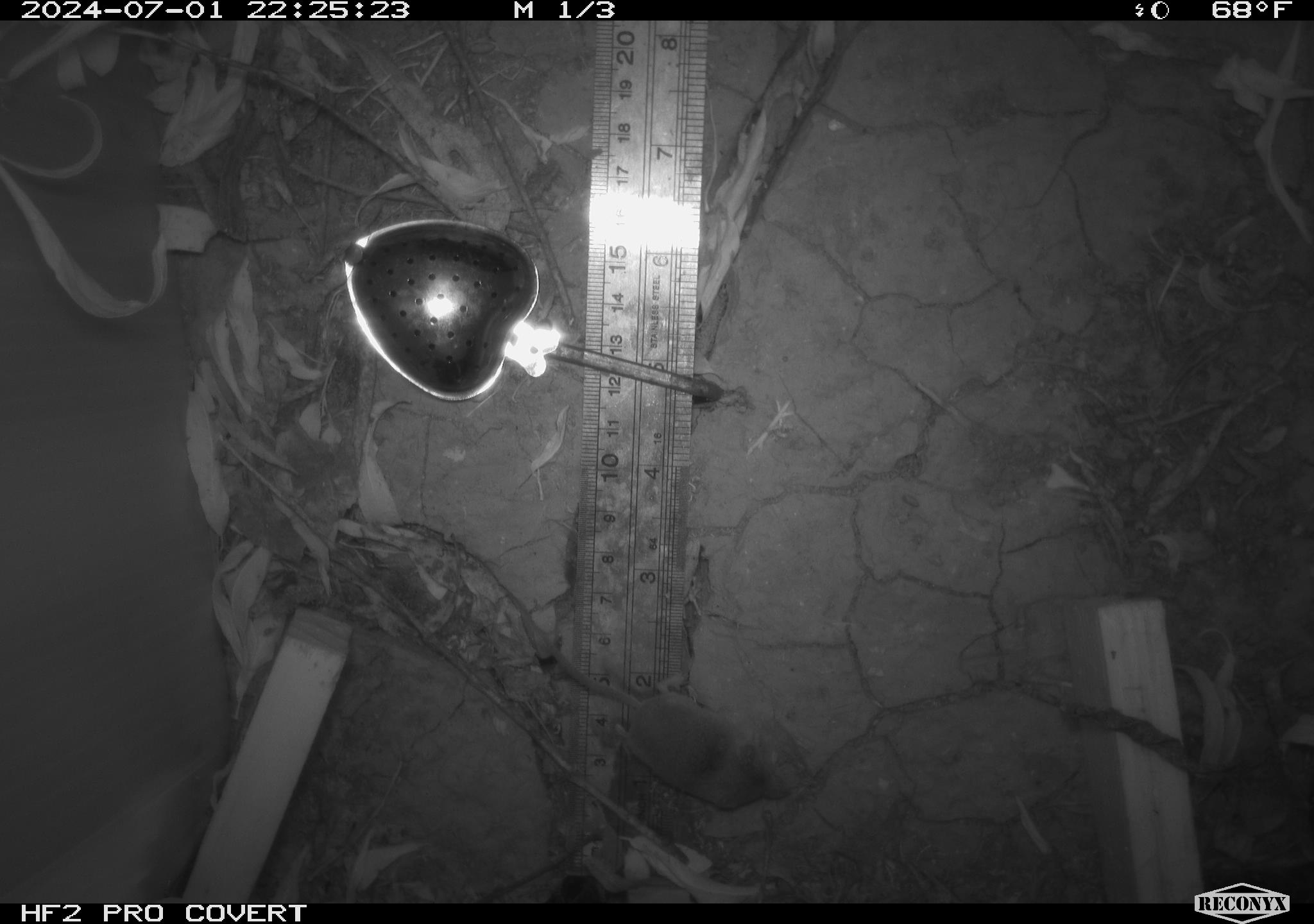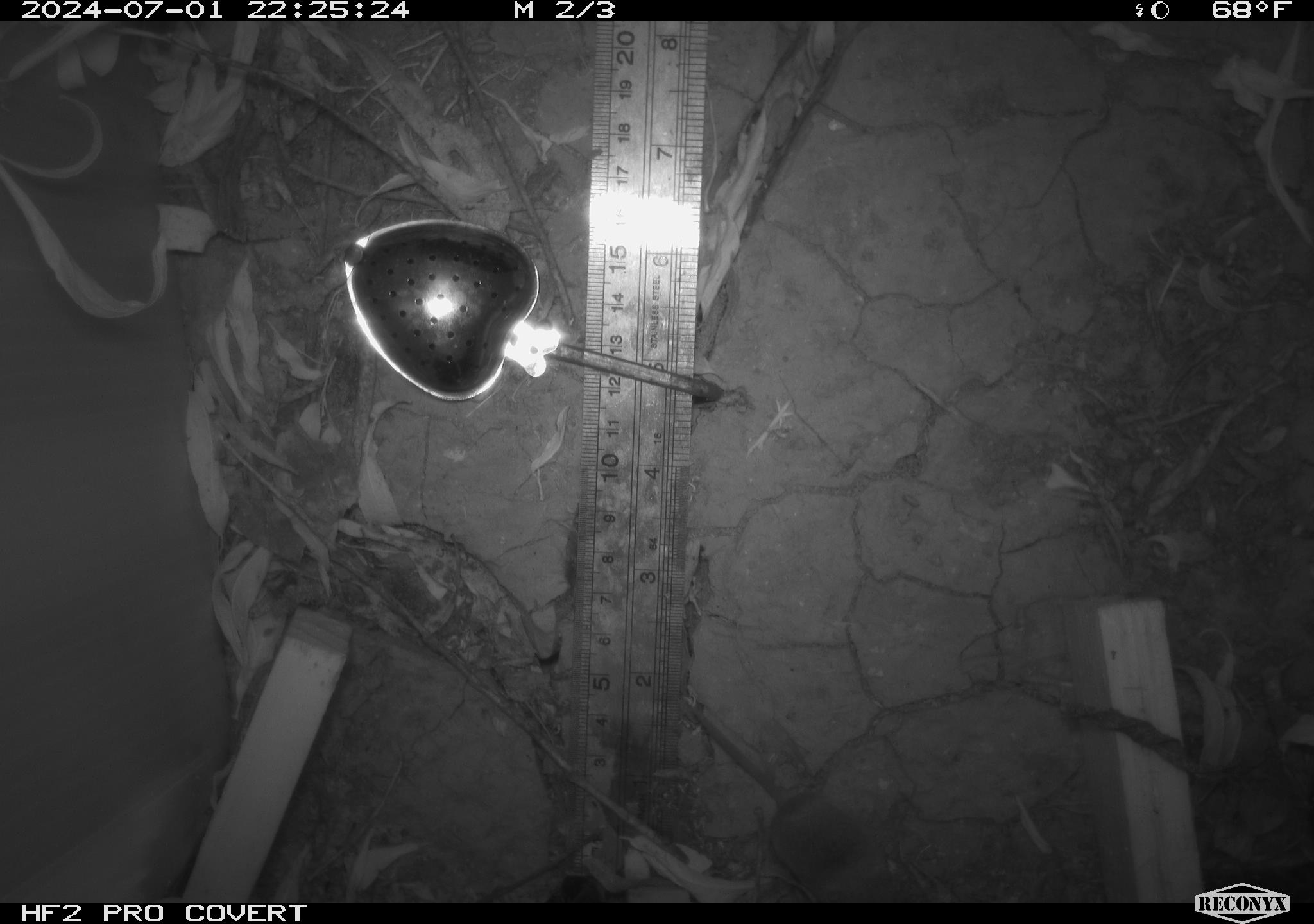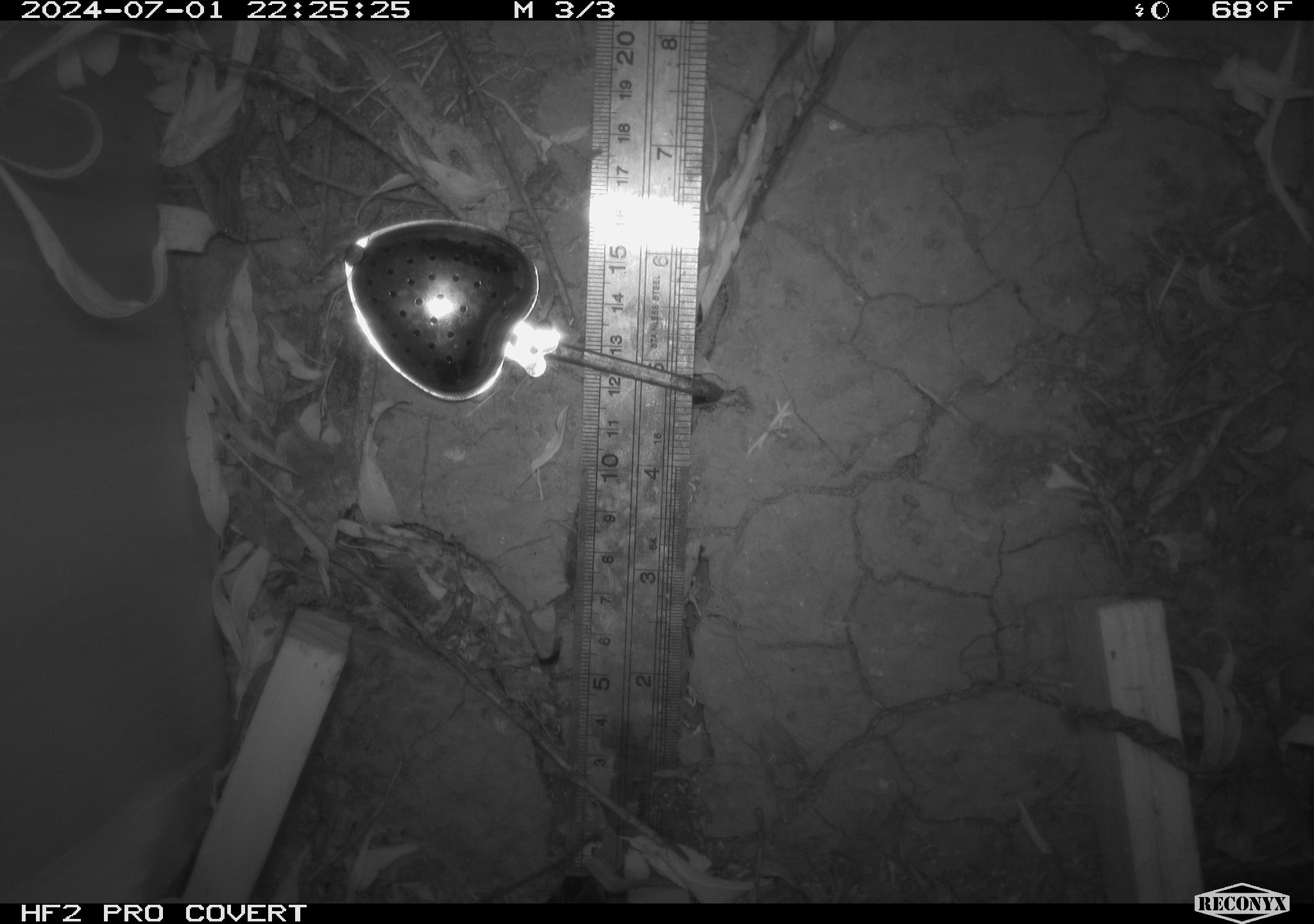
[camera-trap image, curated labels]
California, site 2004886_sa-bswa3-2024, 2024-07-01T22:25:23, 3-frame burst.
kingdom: Animalia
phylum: Chordata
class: Mammalia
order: Rodentia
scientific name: Rodentia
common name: mouse species